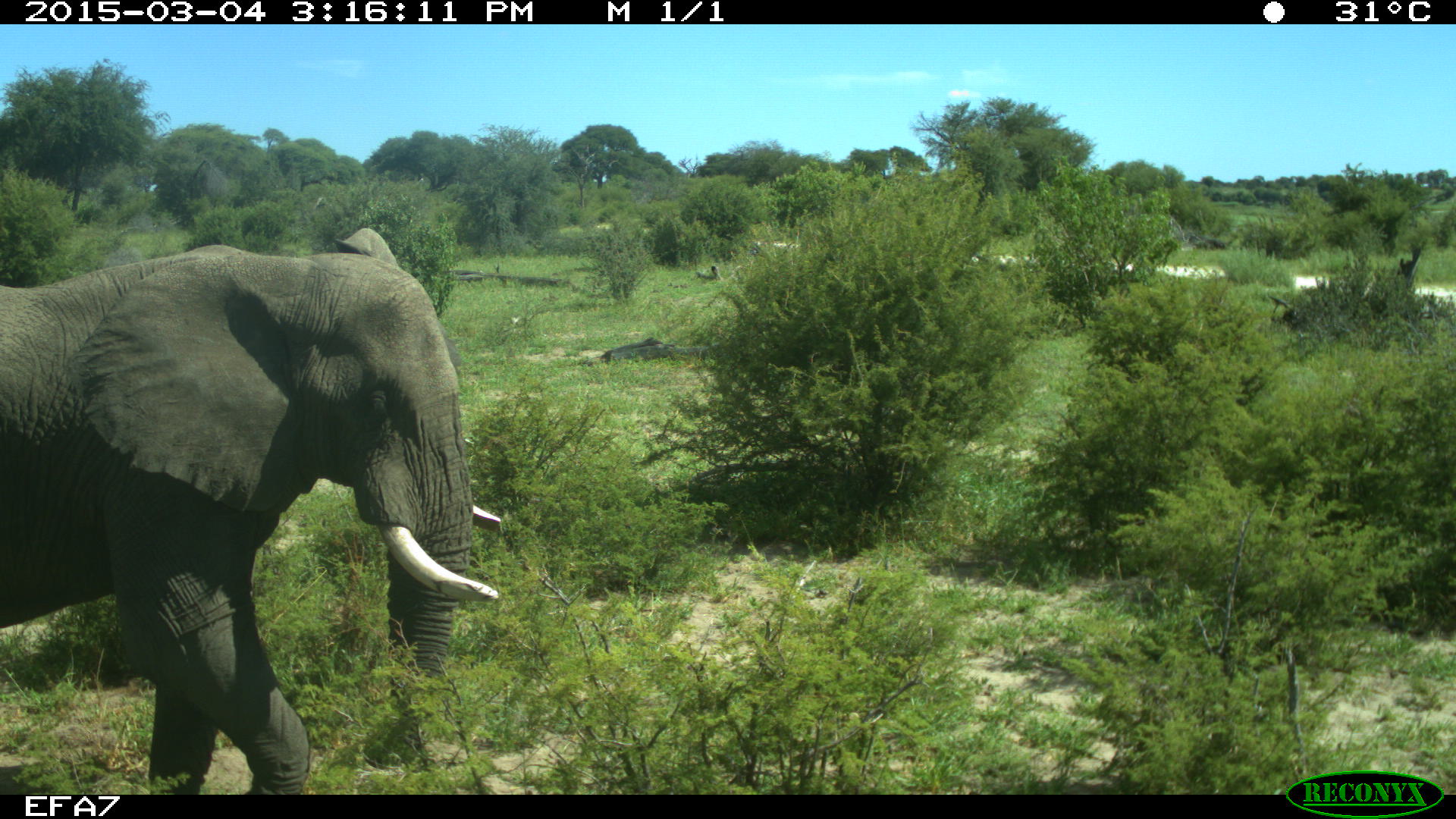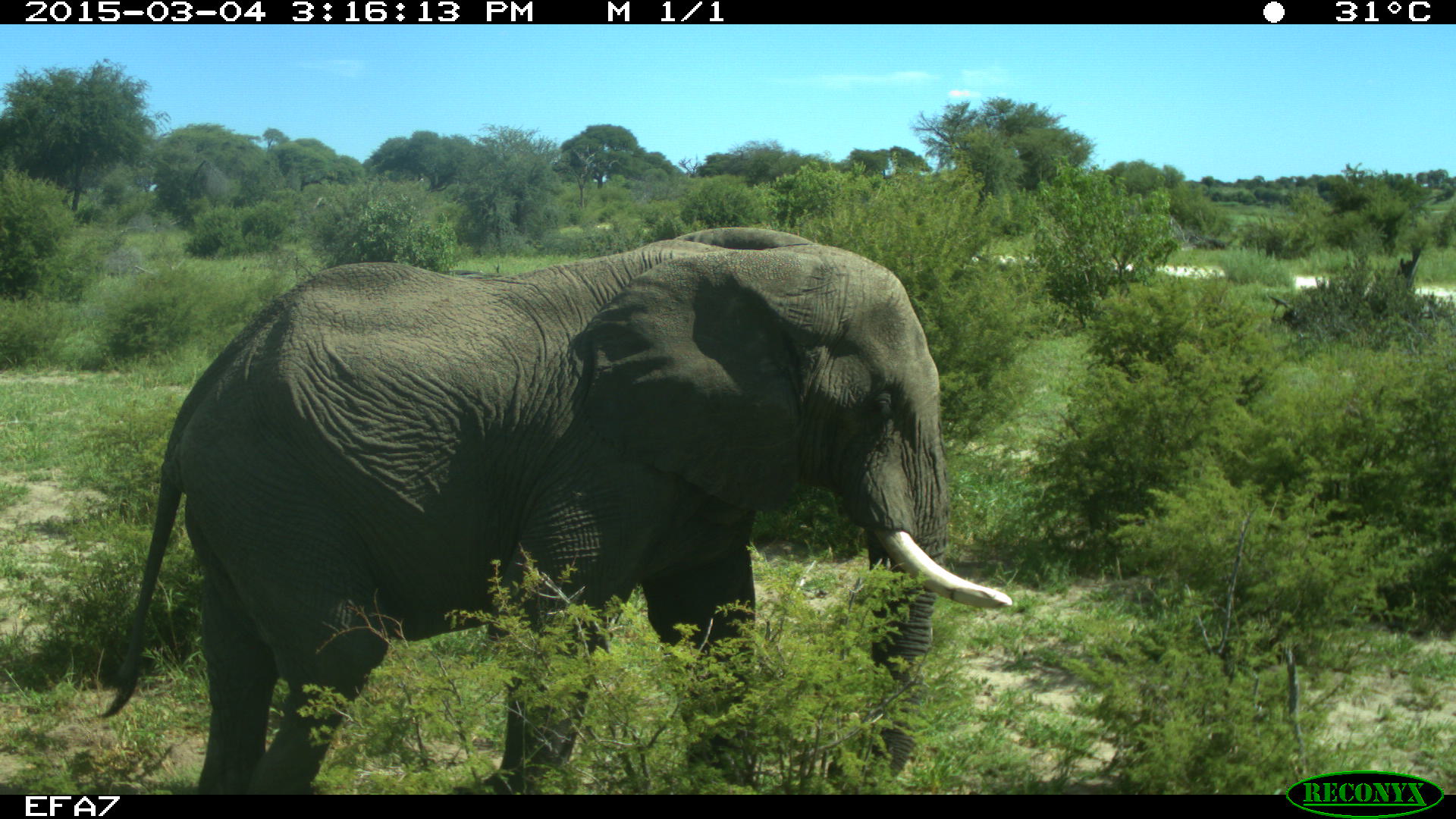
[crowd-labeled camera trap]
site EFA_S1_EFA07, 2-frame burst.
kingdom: Animalia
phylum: Chordata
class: Mammalia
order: Proboscidea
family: Elephantidae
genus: Loxodonta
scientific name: Loxodonta africana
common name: african bush elephant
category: elephant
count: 1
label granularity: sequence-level